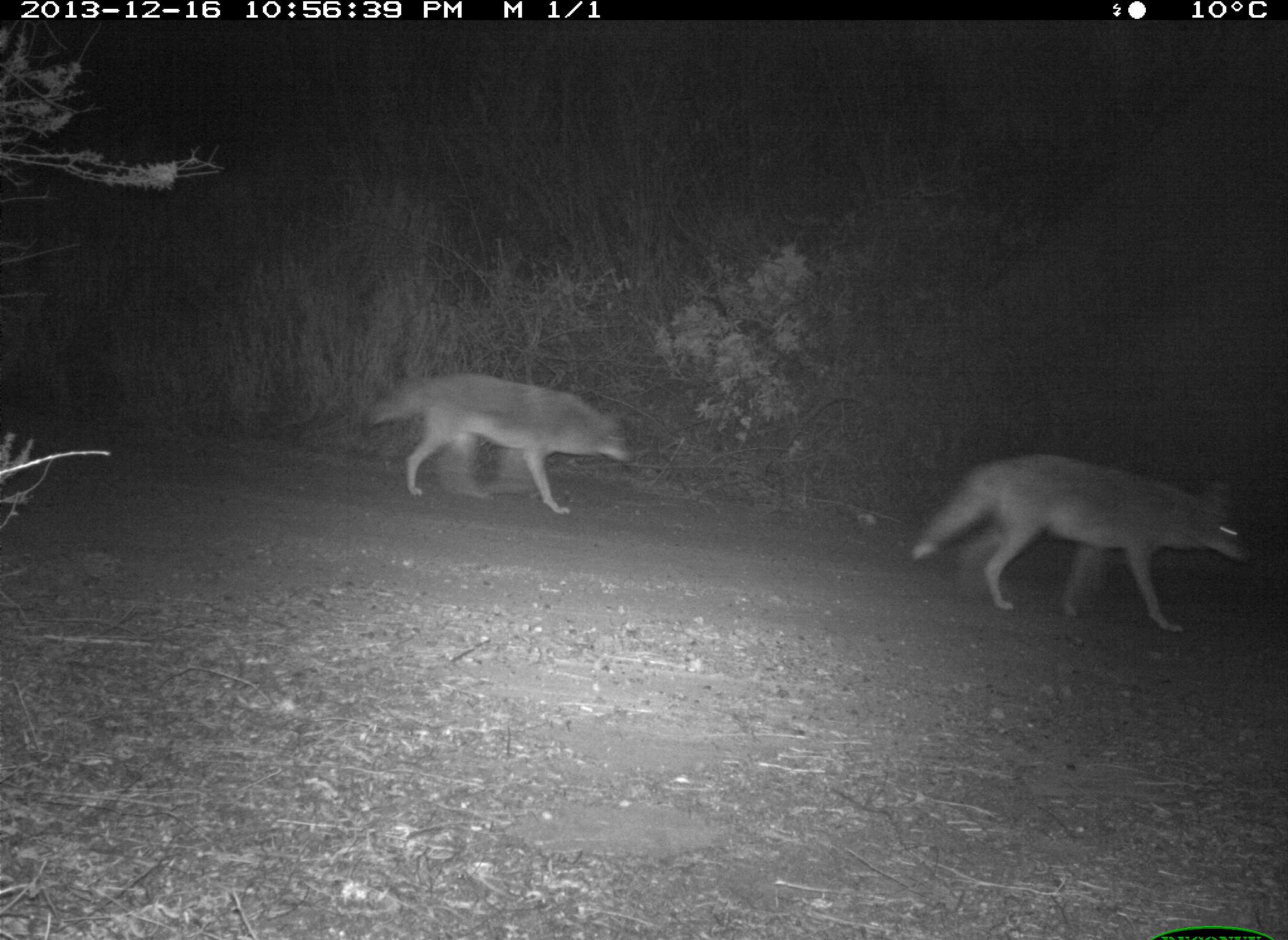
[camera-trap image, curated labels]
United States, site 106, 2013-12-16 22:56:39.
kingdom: Animalia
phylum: Chordata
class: Mammalia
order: Carnivora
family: Canidae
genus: Canis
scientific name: Canis latrans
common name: coyote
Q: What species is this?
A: Coyote (Canis latrans).